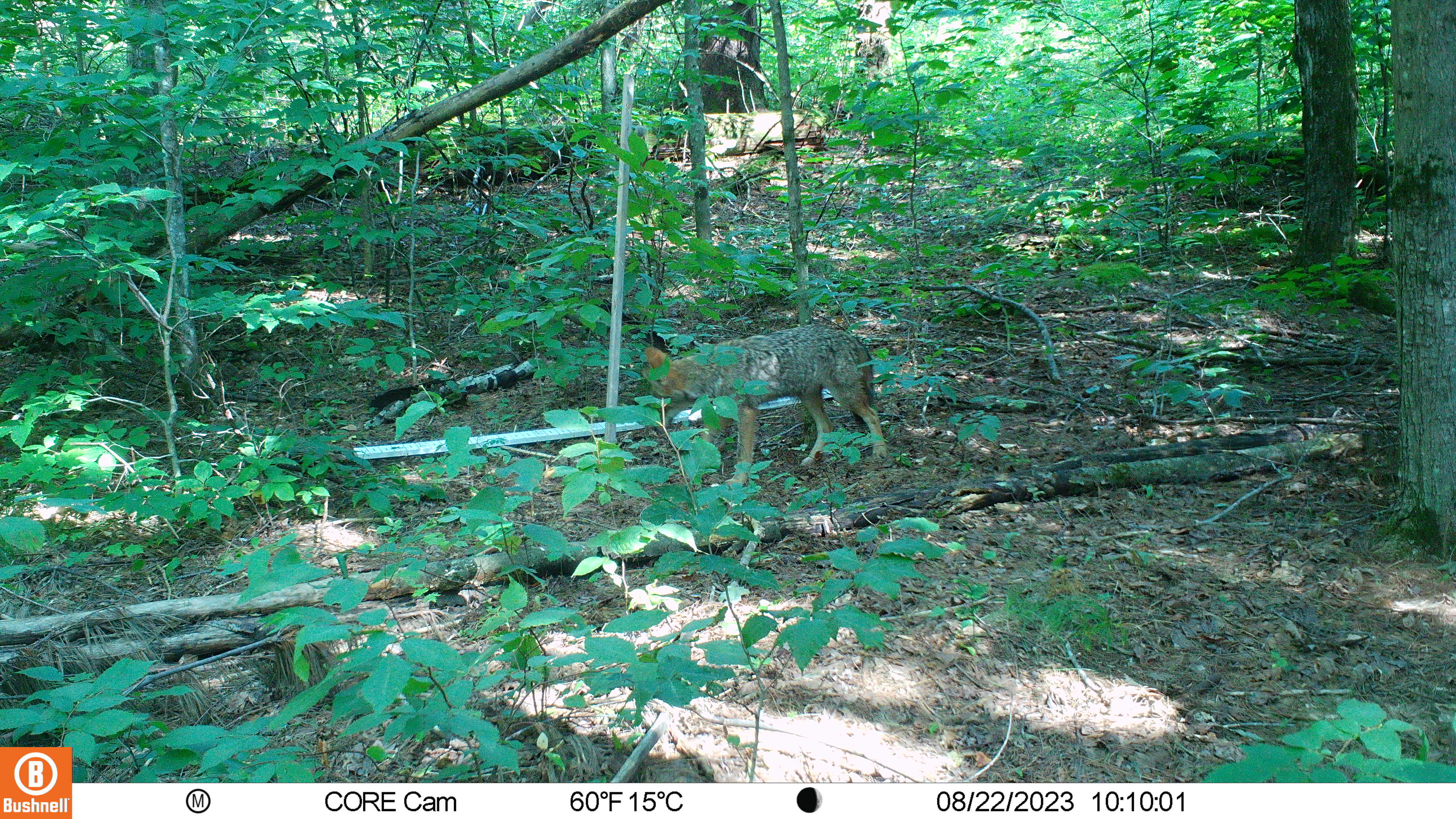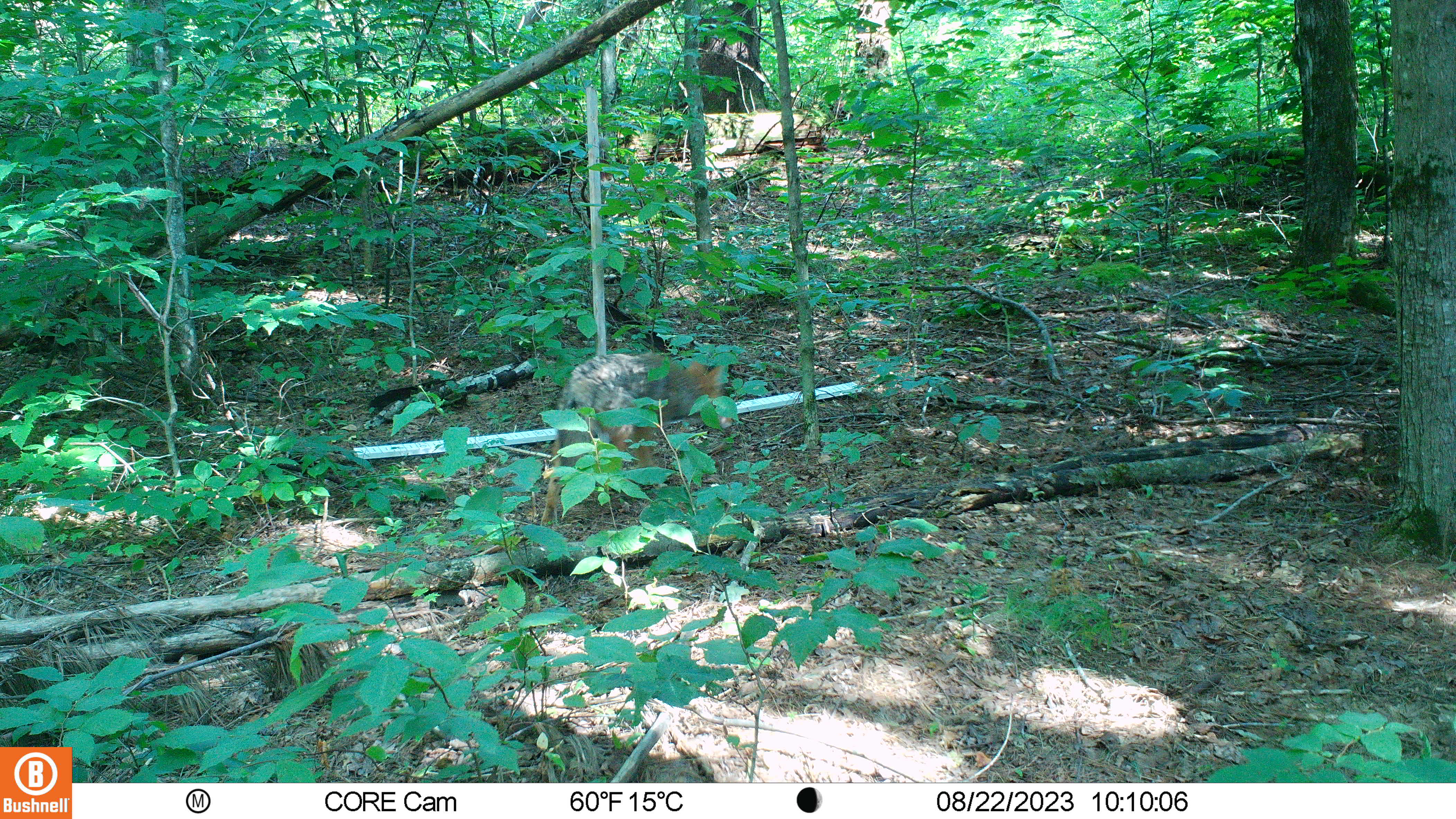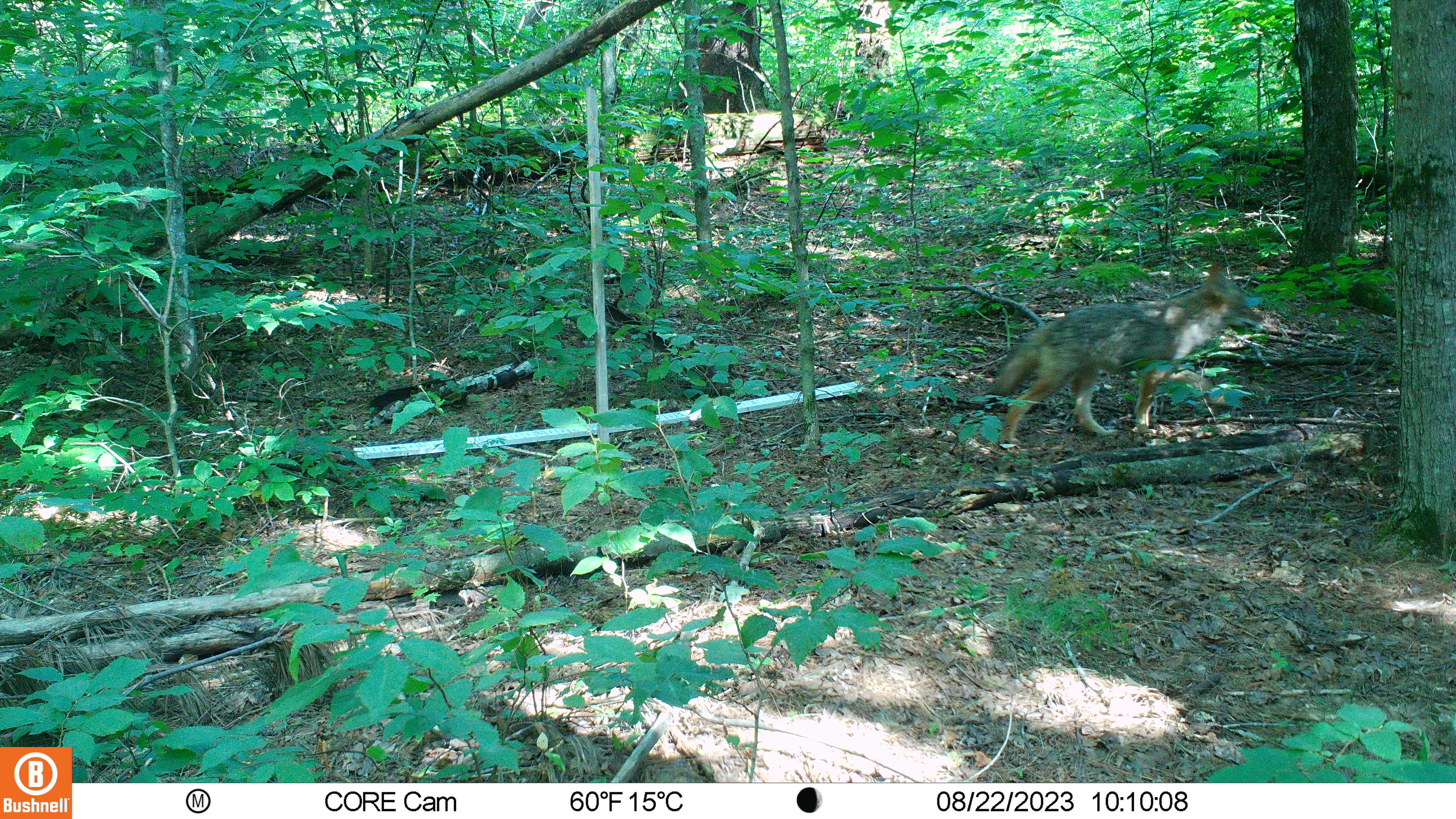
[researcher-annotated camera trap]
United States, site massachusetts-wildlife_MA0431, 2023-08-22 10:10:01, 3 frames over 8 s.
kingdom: Animalia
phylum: Chordata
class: Mammalia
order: Carnivora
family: Canidae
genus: Canis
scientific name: Canis latrans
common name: coyote